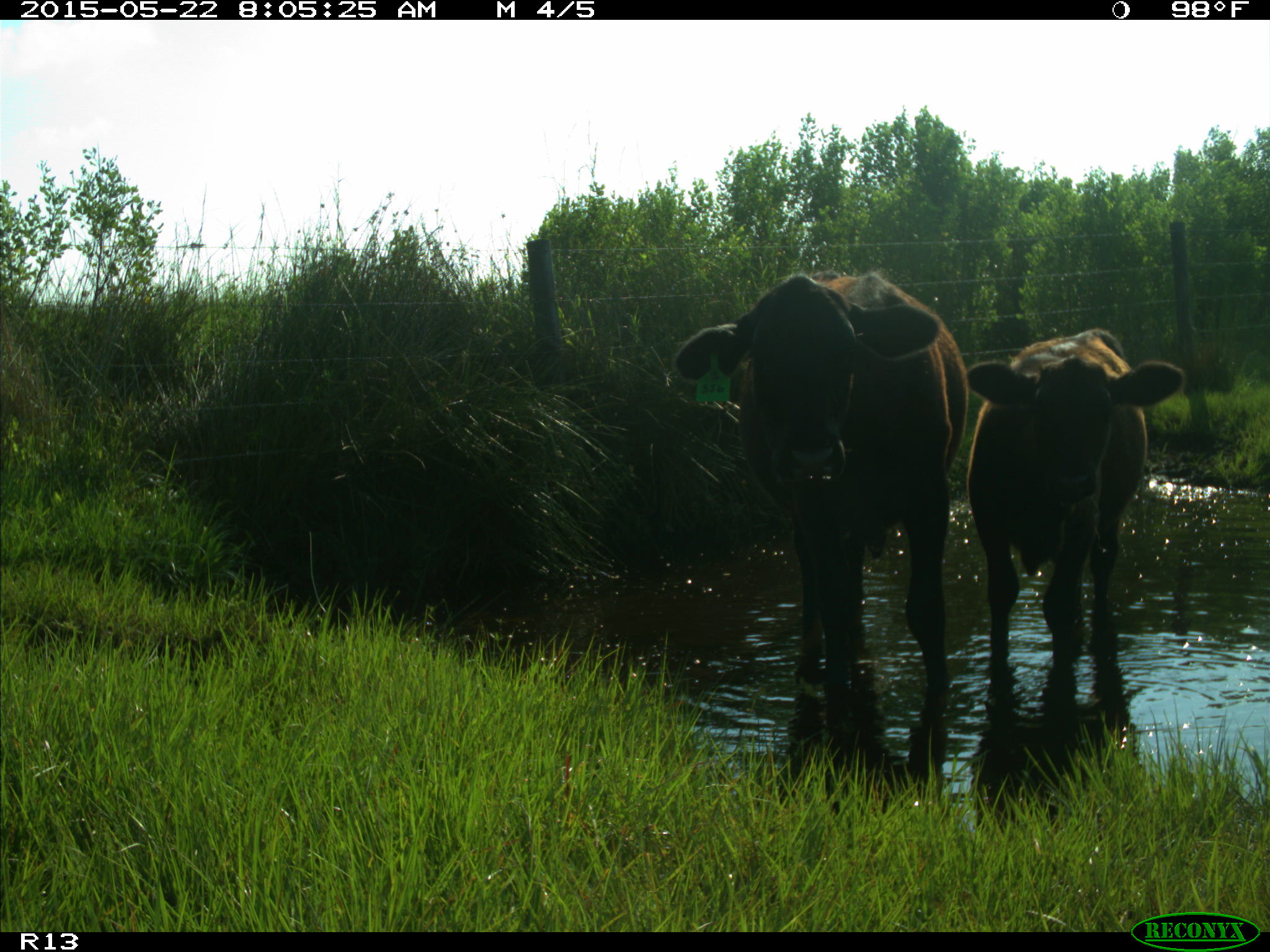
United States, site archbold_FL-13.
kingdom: Animalia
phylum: Chordata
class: Mammalia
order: Artiodactyla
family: Bovidae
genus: Bos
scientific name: Bos taurus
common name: domestic cow